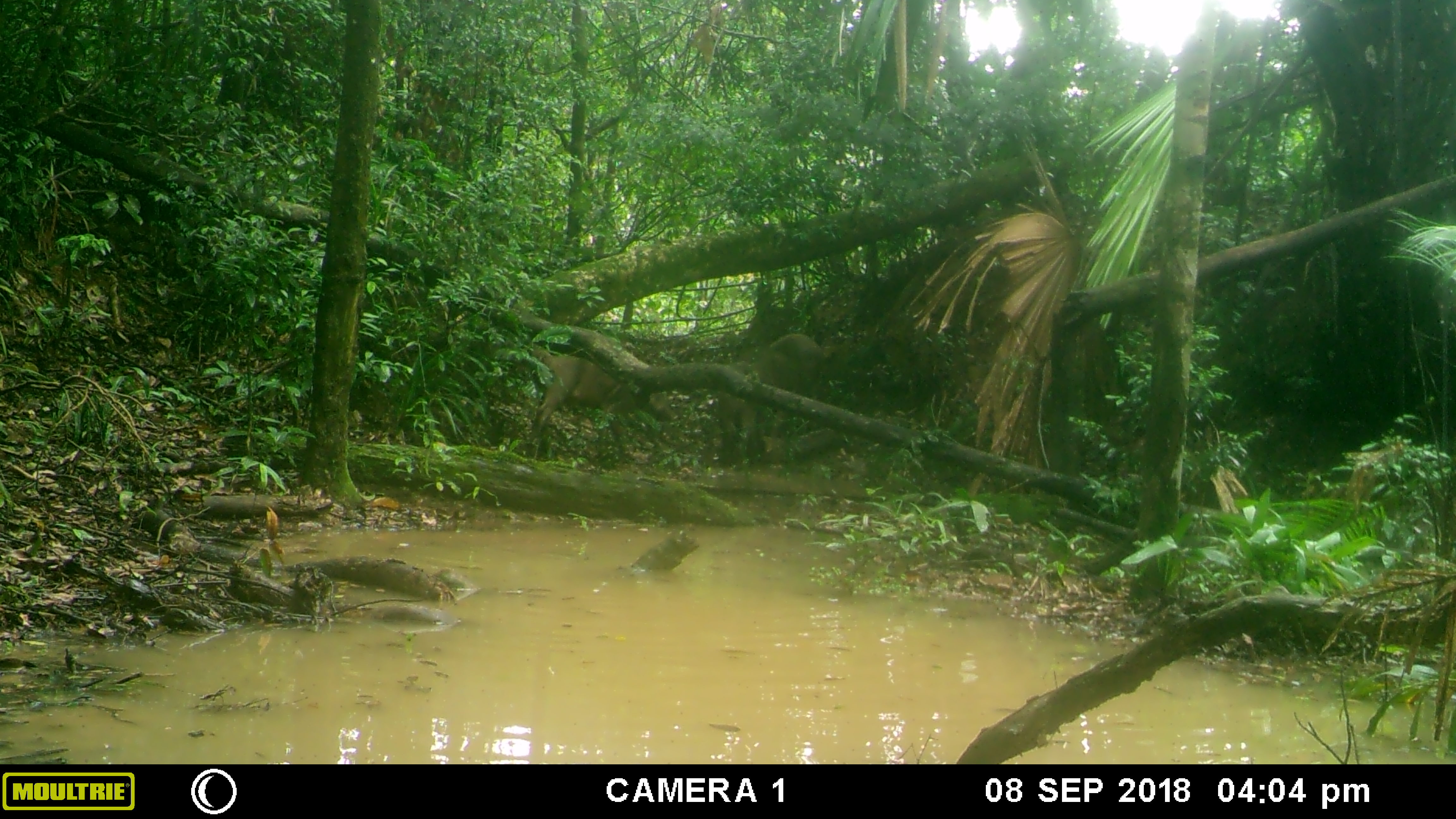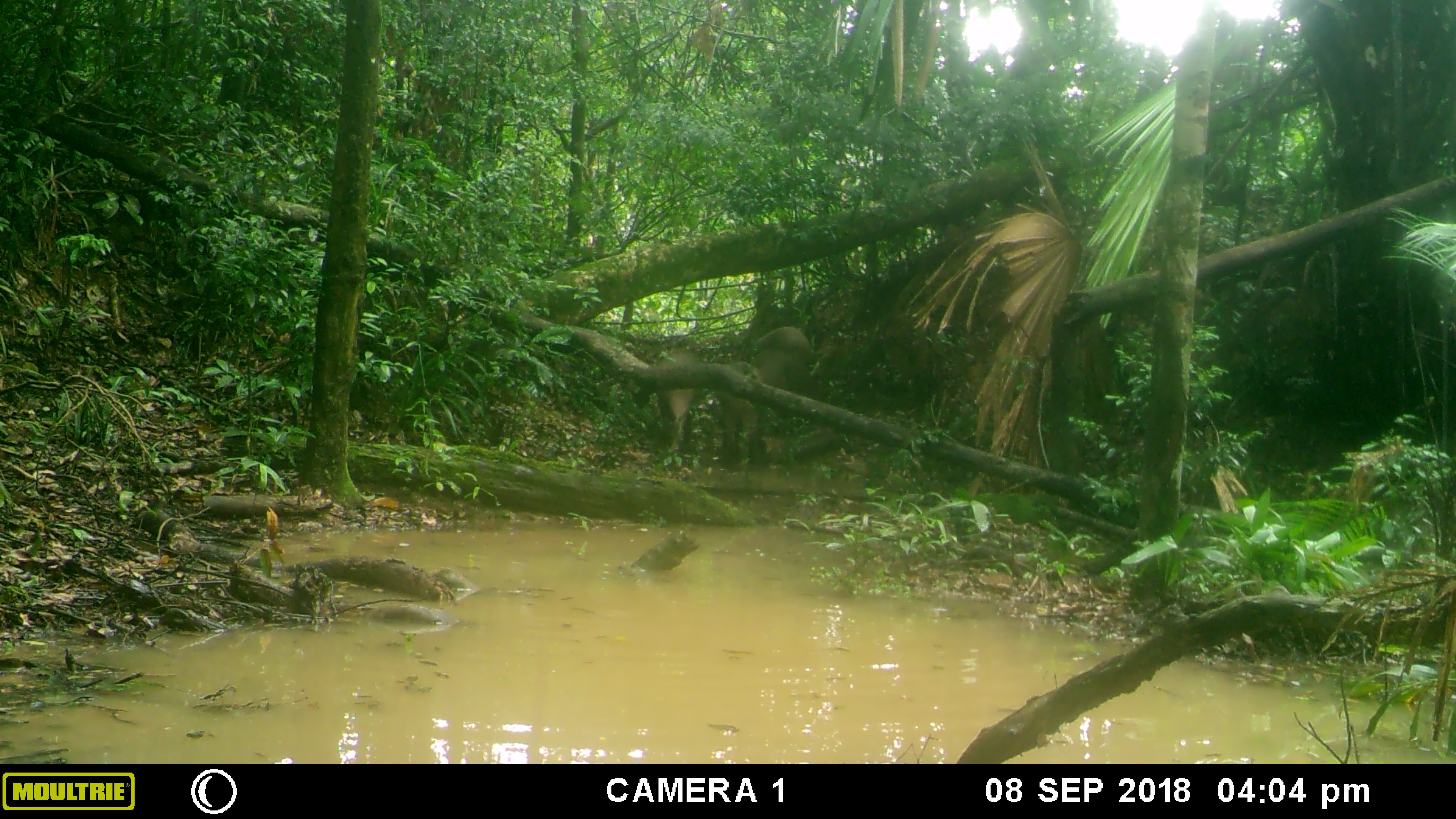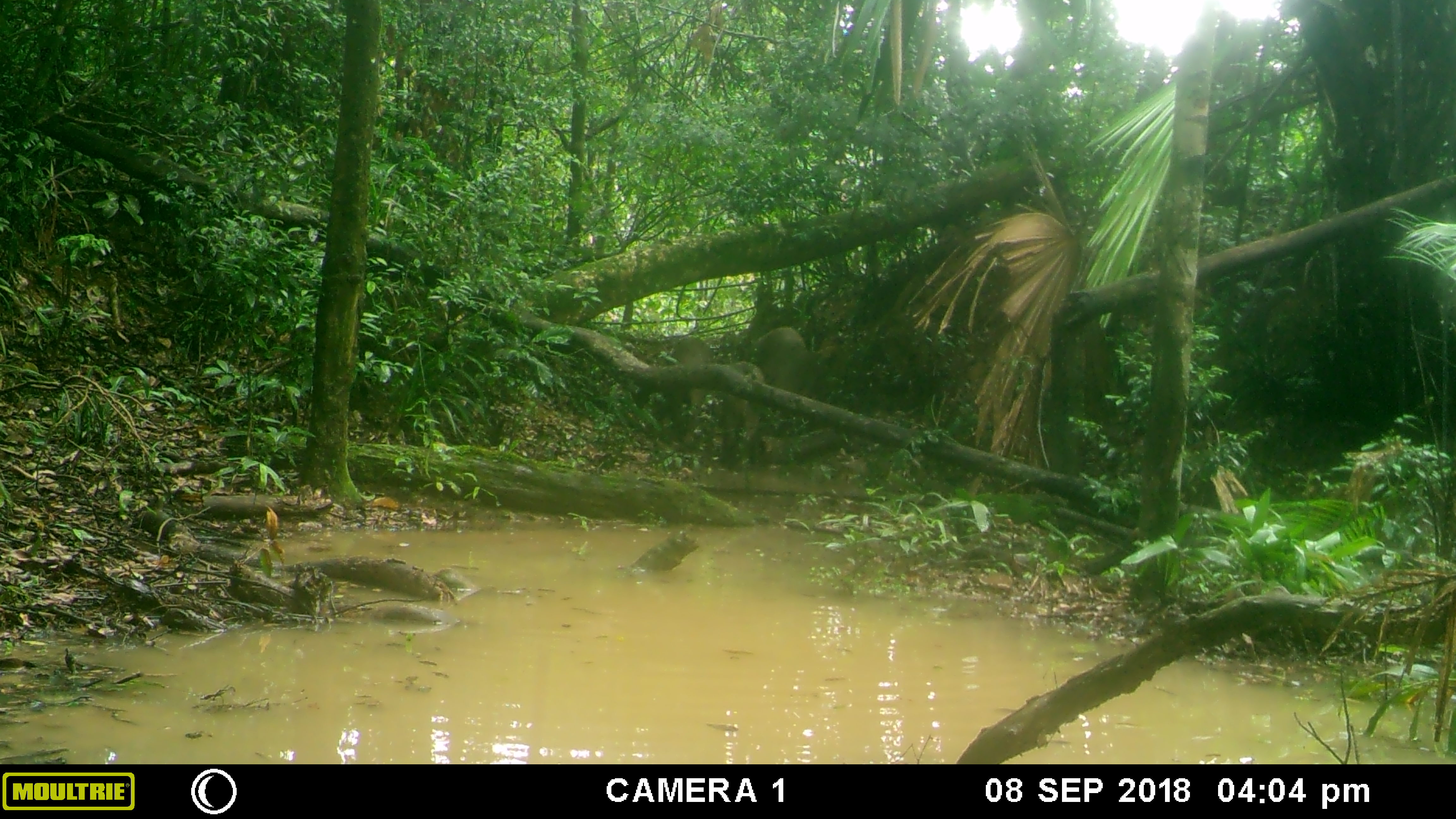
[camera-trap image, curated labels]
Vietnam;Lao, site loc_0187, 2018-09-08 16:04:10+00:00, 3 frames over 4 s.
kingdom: Animalia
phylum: Chordata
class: Mammalia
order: Artiodactyla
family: Suidae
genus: Sus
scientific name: Sus scrofa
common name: eurasian wild pig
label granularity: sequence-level